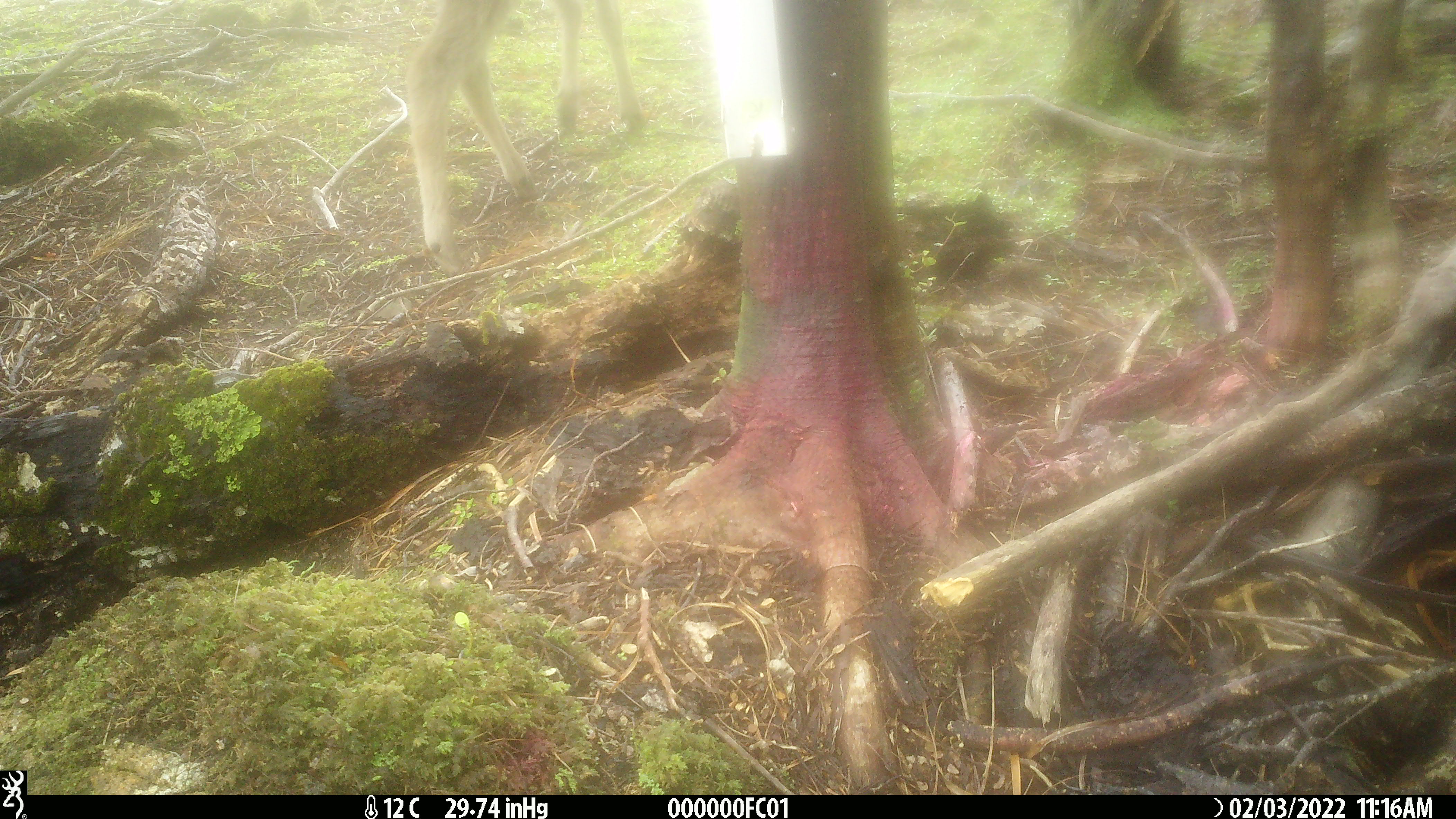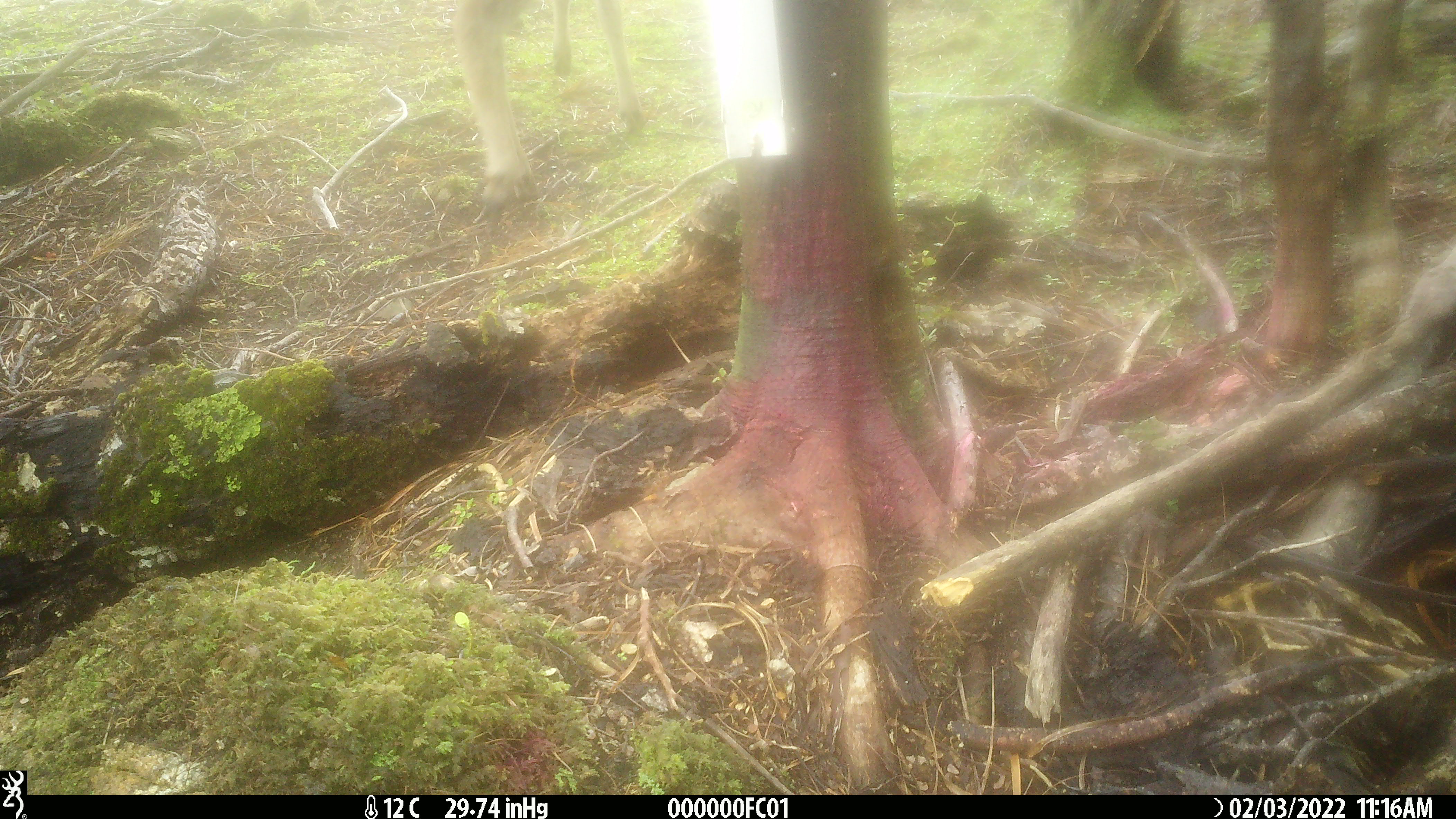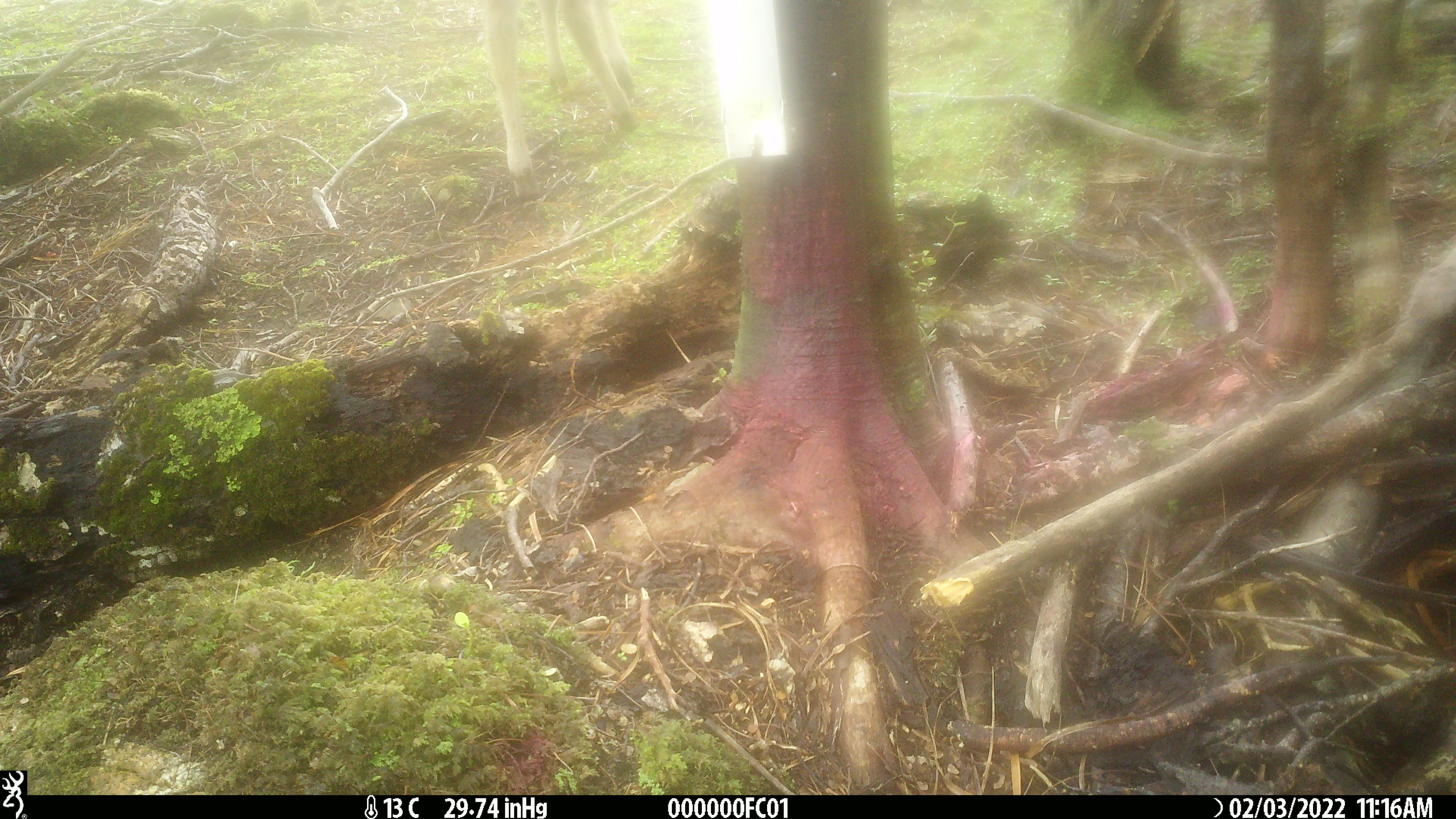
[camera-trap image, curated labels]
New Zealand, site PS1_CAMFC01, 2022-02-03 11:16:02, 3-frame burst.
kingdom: Animalia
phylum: Chordata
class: Mammalia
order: Artiodactyla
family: Cervidae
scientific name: Cervidae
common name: deer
Deer (Cervidae).